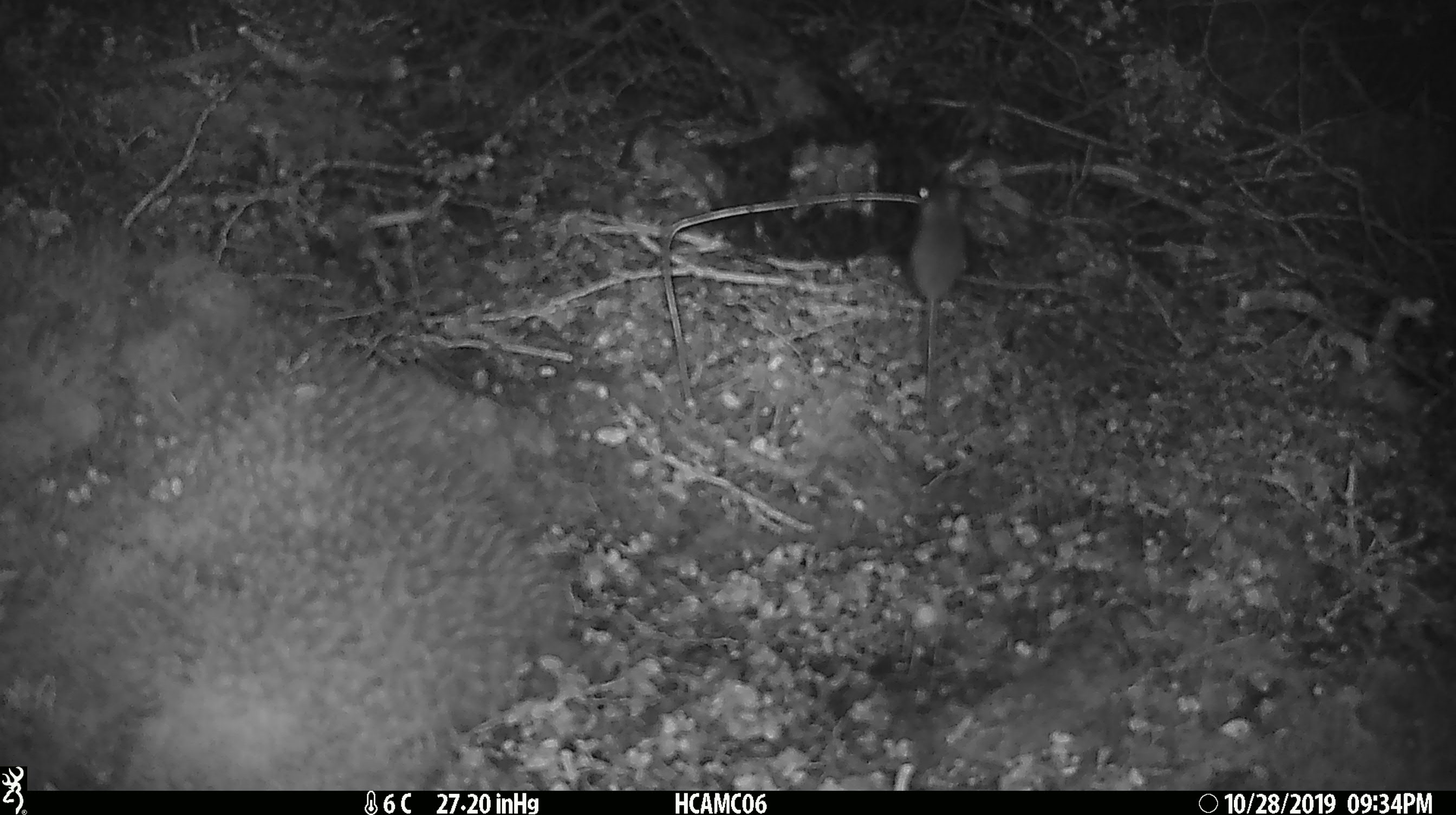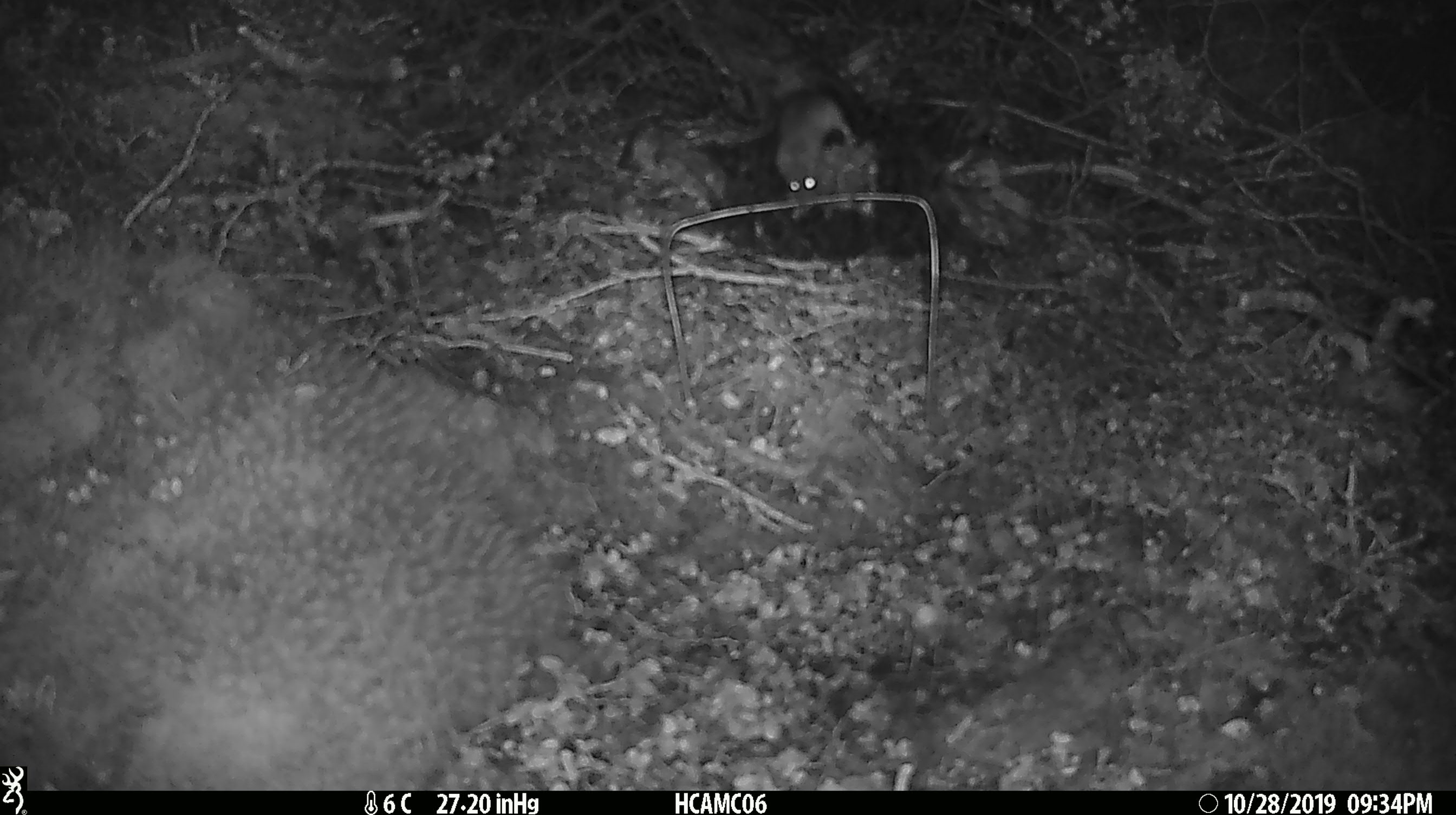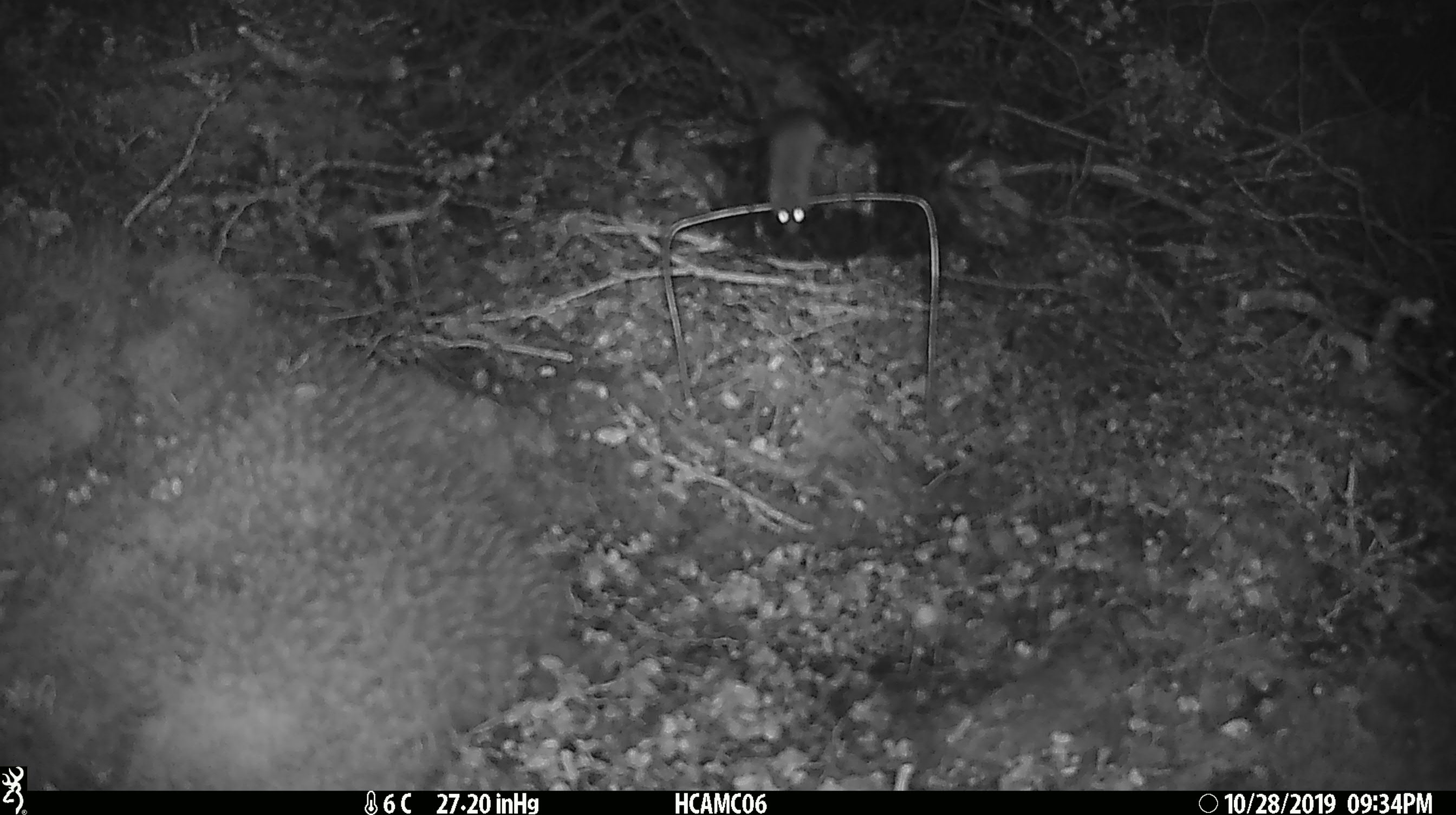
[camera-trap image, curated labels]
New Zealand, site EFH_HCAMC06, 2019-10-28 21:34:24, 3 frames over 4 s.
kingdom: Animalia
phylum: Chordata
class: Mammalia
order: Rodentia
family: Muridae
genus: Mus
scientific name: Mus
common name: mouse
Mouse (Mus).